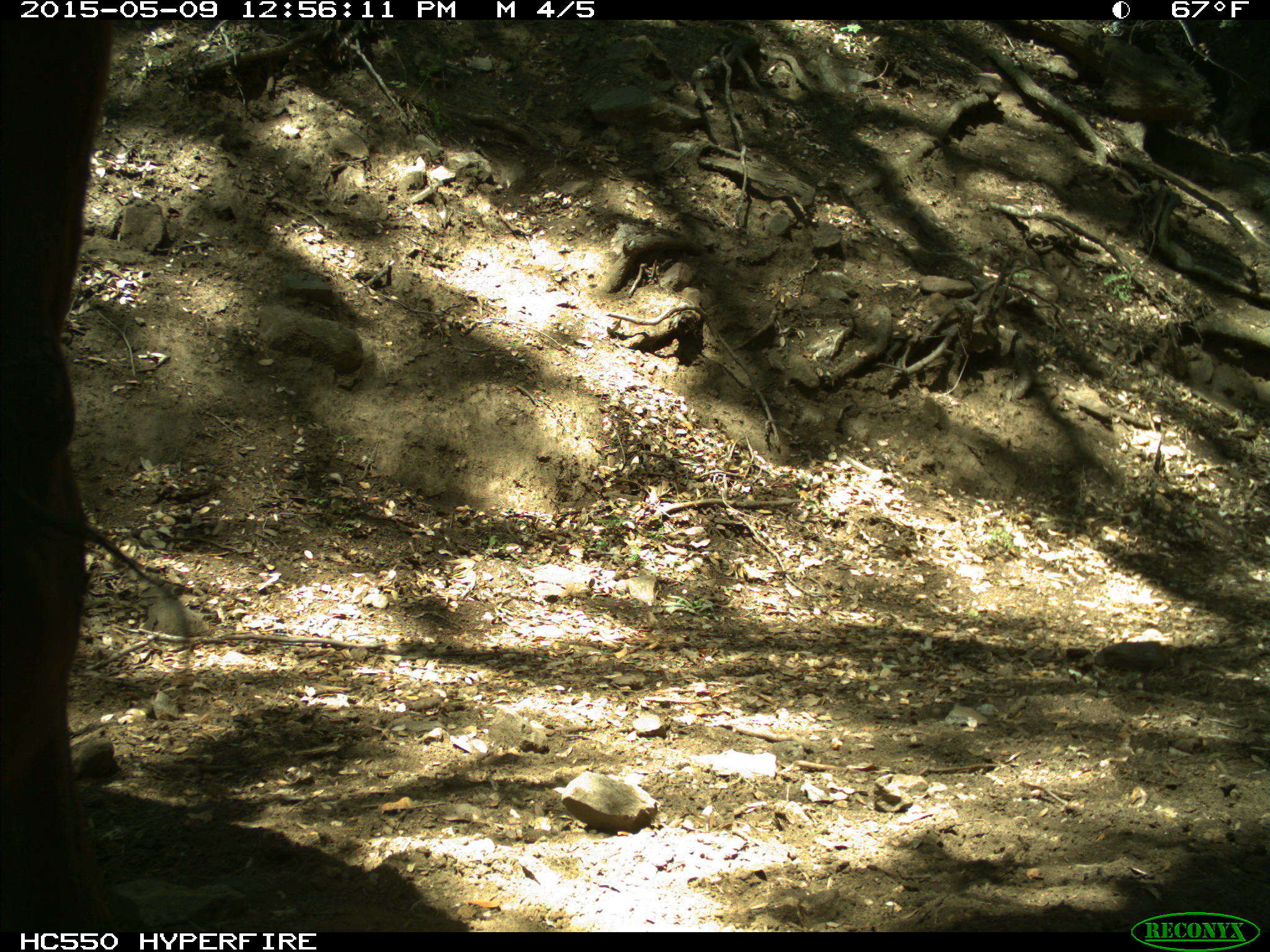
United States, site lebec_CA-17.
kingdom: Animalia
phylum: Chordata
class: Mammalia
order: Artiodactyla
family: Bovidae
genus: Bos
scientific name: Bos taurus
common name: domestic cow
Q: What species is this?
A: Bos taurus (domestic cow).